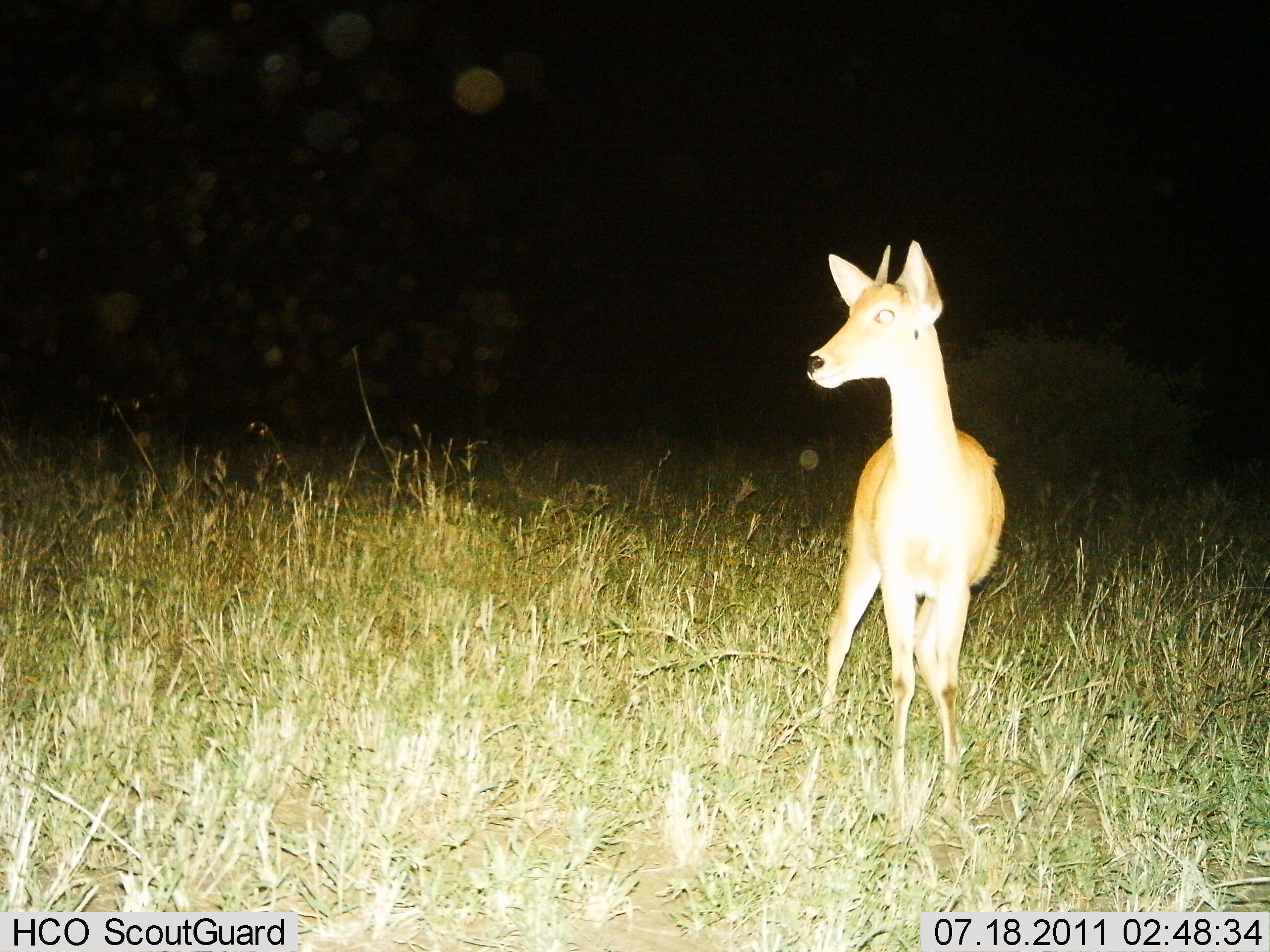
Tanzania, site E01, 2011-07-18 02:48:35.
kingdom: Animalia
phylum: Chordata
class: Mammalia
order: Artiodactyla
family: Bovidae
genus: Redunca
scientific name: Redunca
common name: reedbuck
Reedbuck (Redunca), count 1. Behavior (volunteer vote fractions): standing 100%, resting 0%, moving 0%, interacting 0%. Young present (vote fraction): 0%. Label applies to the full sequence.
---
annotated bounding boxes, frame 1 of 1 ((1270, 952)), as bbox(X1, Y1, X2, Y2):
animal: bbox(800, 242, 1013, 817)